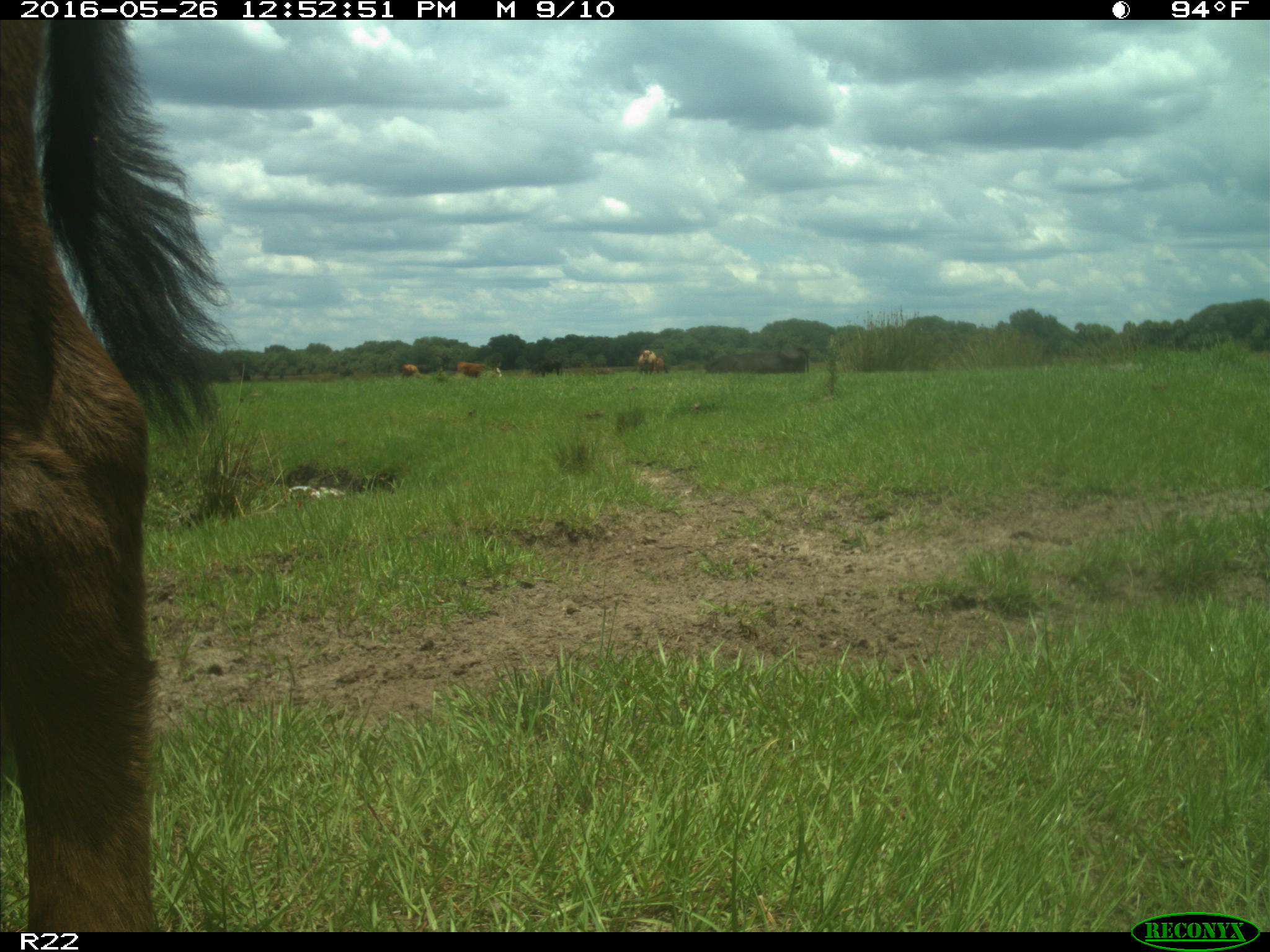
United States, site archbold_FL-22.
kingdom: Animalia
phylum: Chordata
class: Mammalia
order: Artiodactyla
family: Bovidae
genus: Bos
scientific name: Bos taurus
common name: domestic cow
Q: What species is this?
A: Bos taurus (domestic cow).